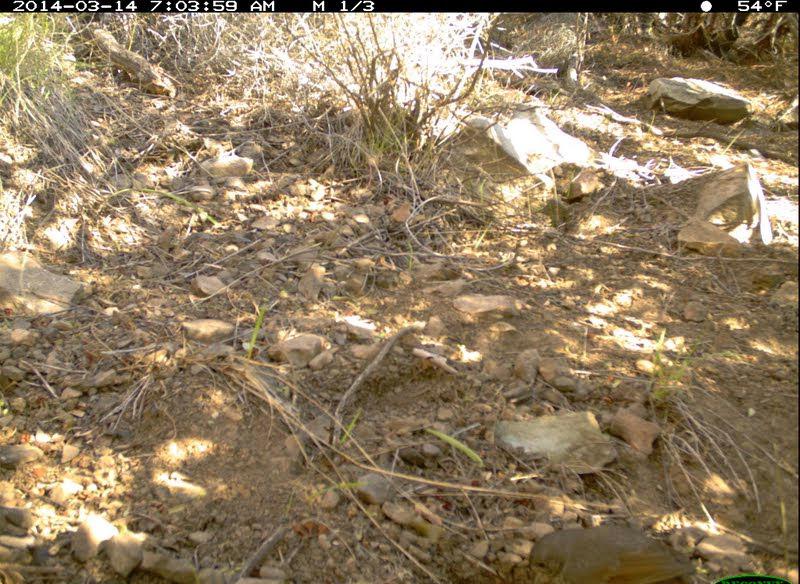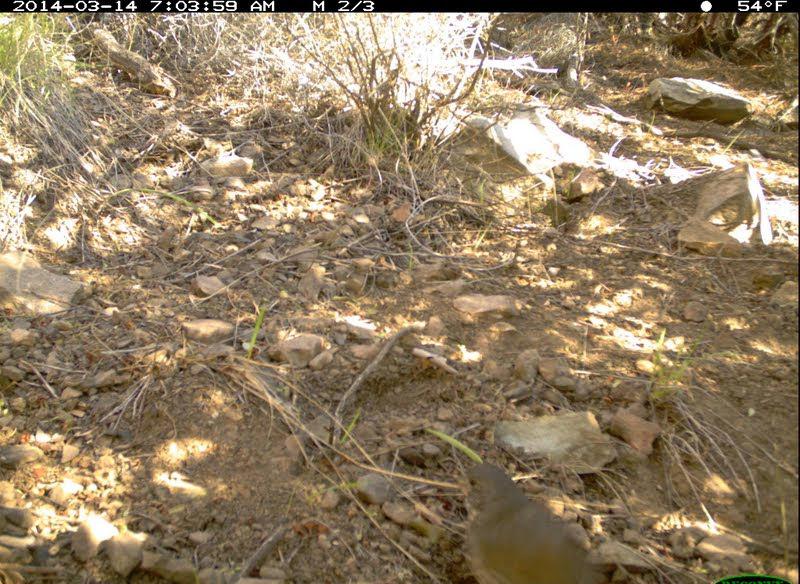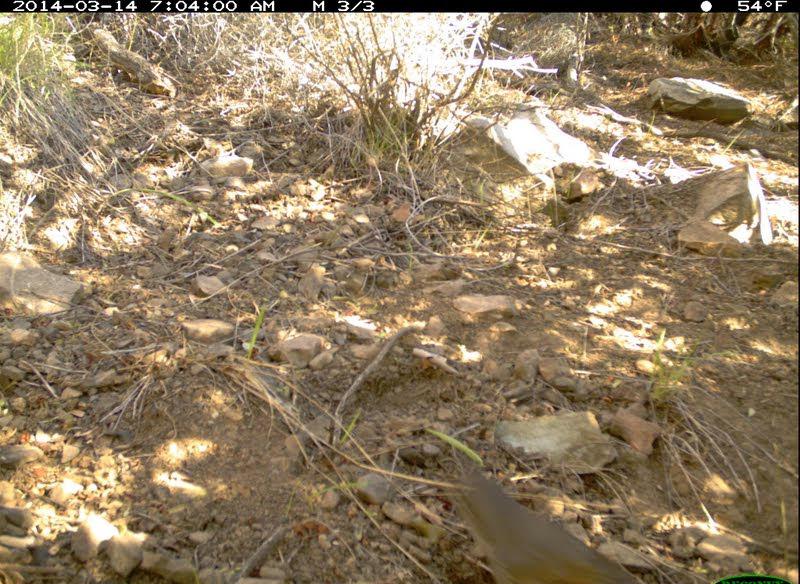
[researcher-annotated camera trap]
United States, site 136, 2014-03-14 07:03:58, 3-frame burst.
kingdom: Animalia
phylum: Chordata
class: Aves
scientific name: Aves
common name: bird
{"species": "bird (Aves)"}